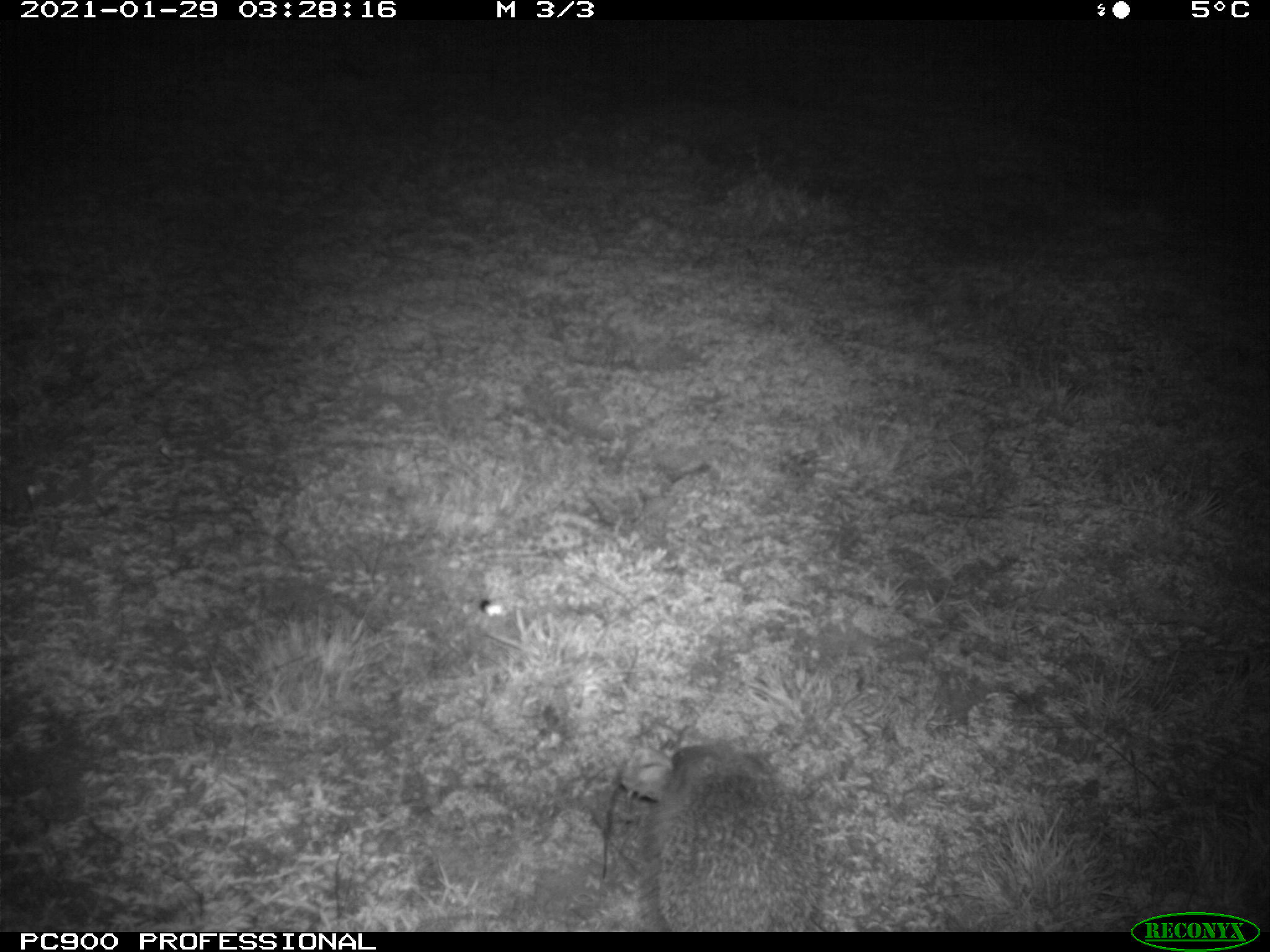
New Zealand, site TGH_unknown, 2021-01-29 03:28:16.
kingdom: Animalia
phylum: Chordata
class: Mammalia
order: Eulipotyphla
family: Erinaceidae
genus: Erinaceus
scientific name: Erinaceus europaeus europaeus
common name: european hedgehog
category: hedgehog